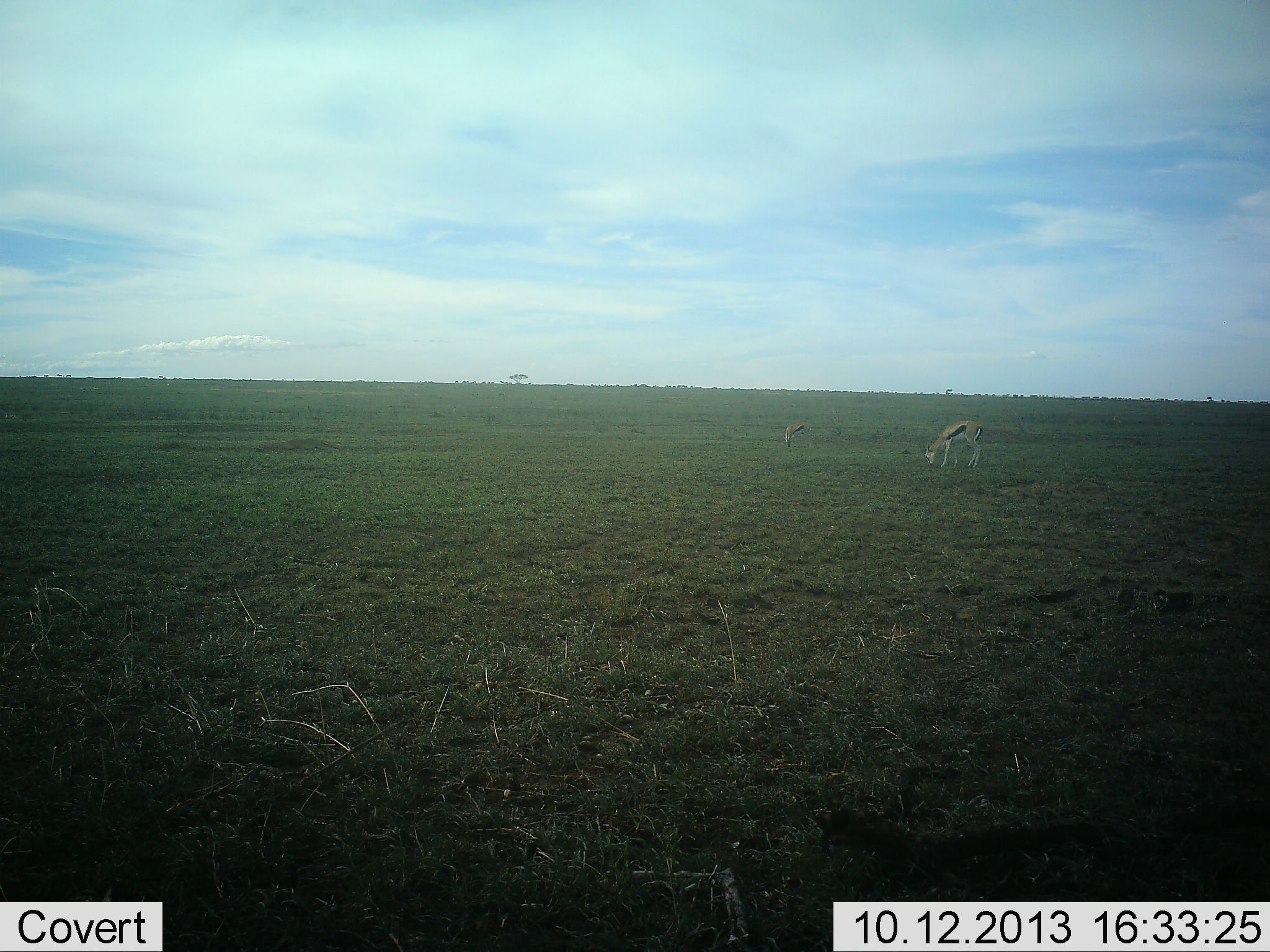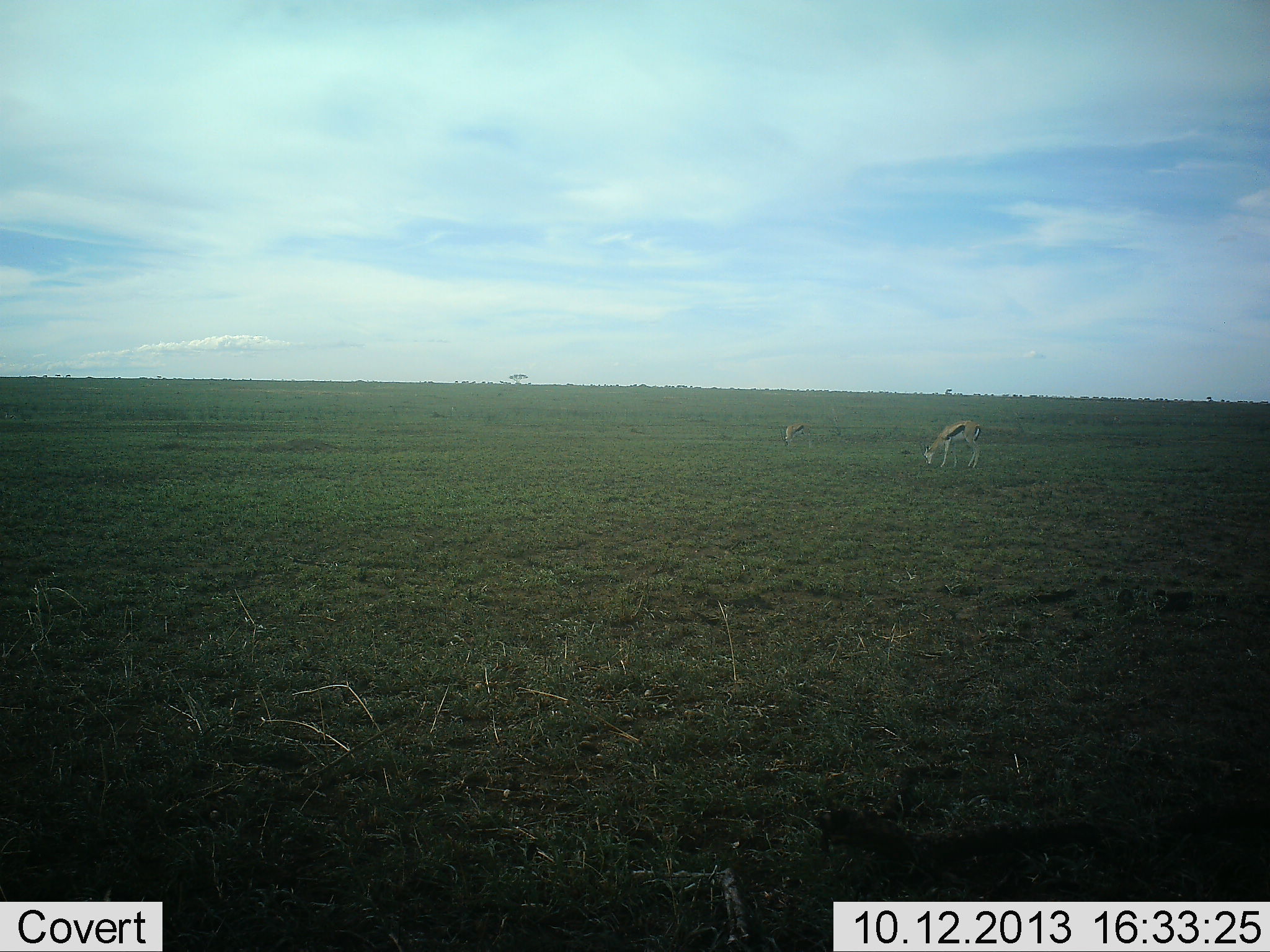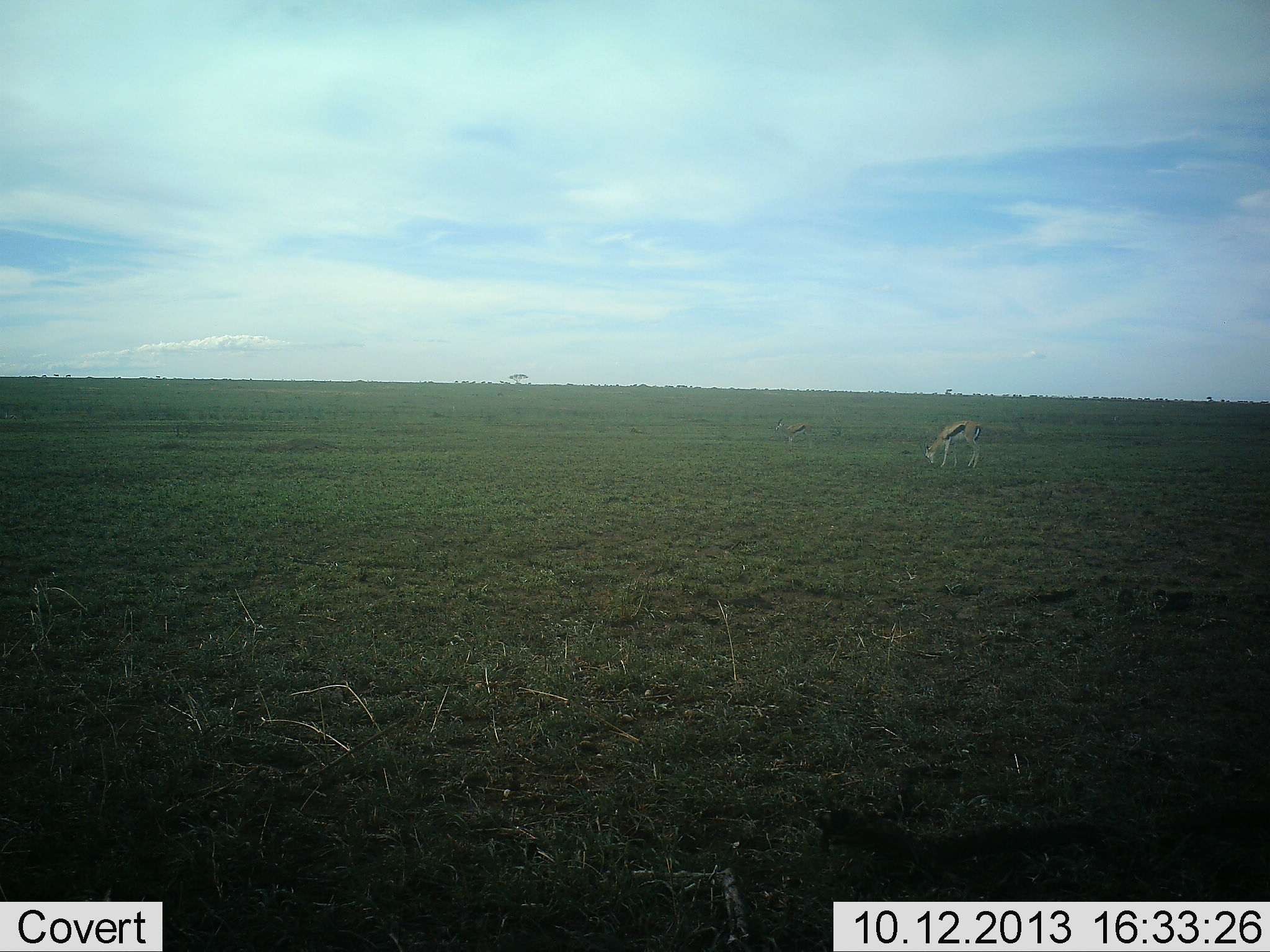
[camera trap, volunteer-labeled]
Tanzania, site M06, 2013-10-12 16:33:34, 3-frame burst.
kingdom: Animalia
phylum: Chordata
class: Mammalia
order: Artiodactyla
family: Bovidae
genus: Eudorcas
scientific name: Eudorcas thomsonii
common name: thomson's gazelle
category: gazellethomsons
Gazellethomsons (thomson's gazelle) (Eudorcas thomsonii), count 2. Behavior (volunteer vote fractions): standing 30%, resting 0%, moving 0%, interacting 0%. Young present (vote fraction): 0%. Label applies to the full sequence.